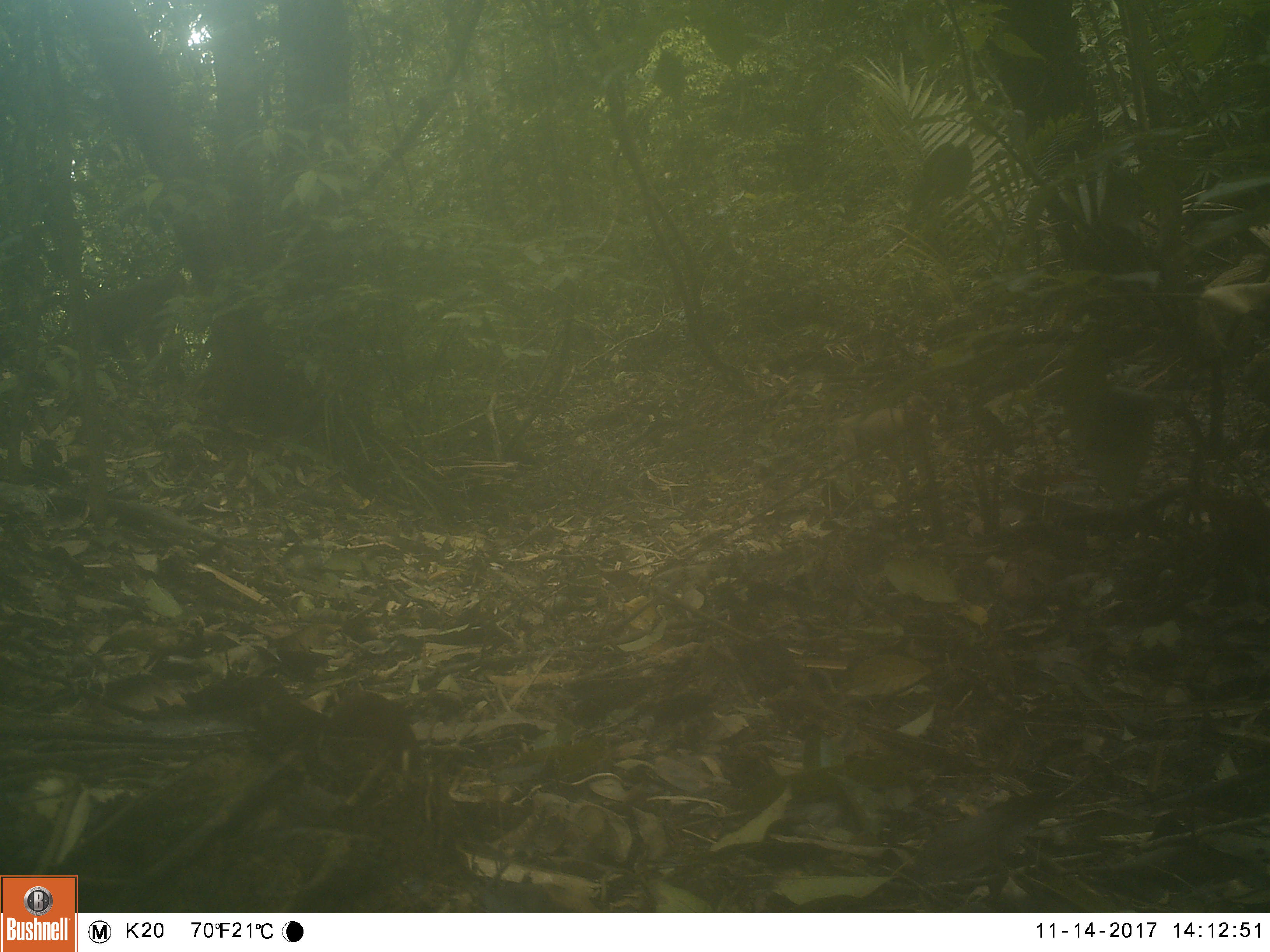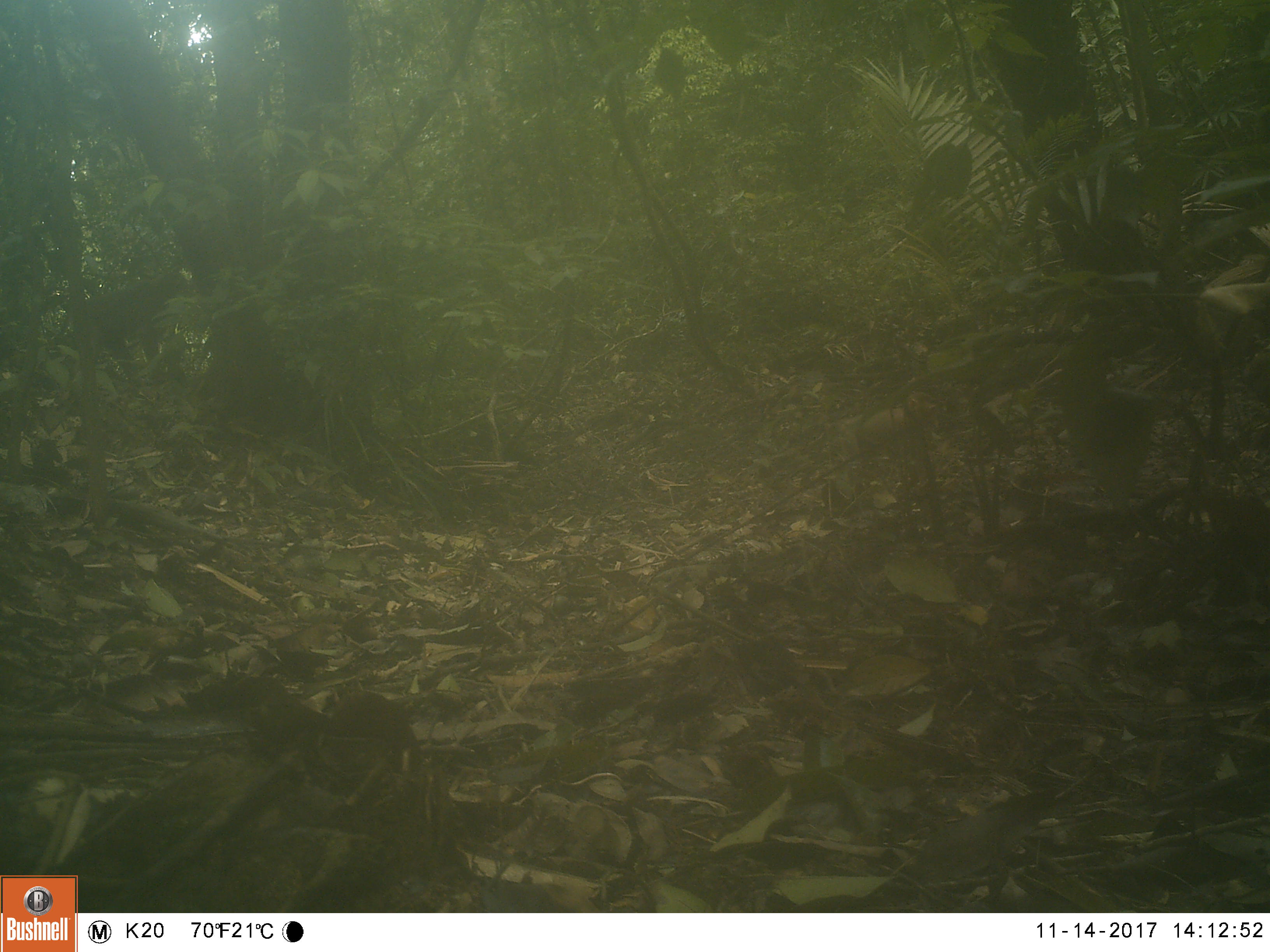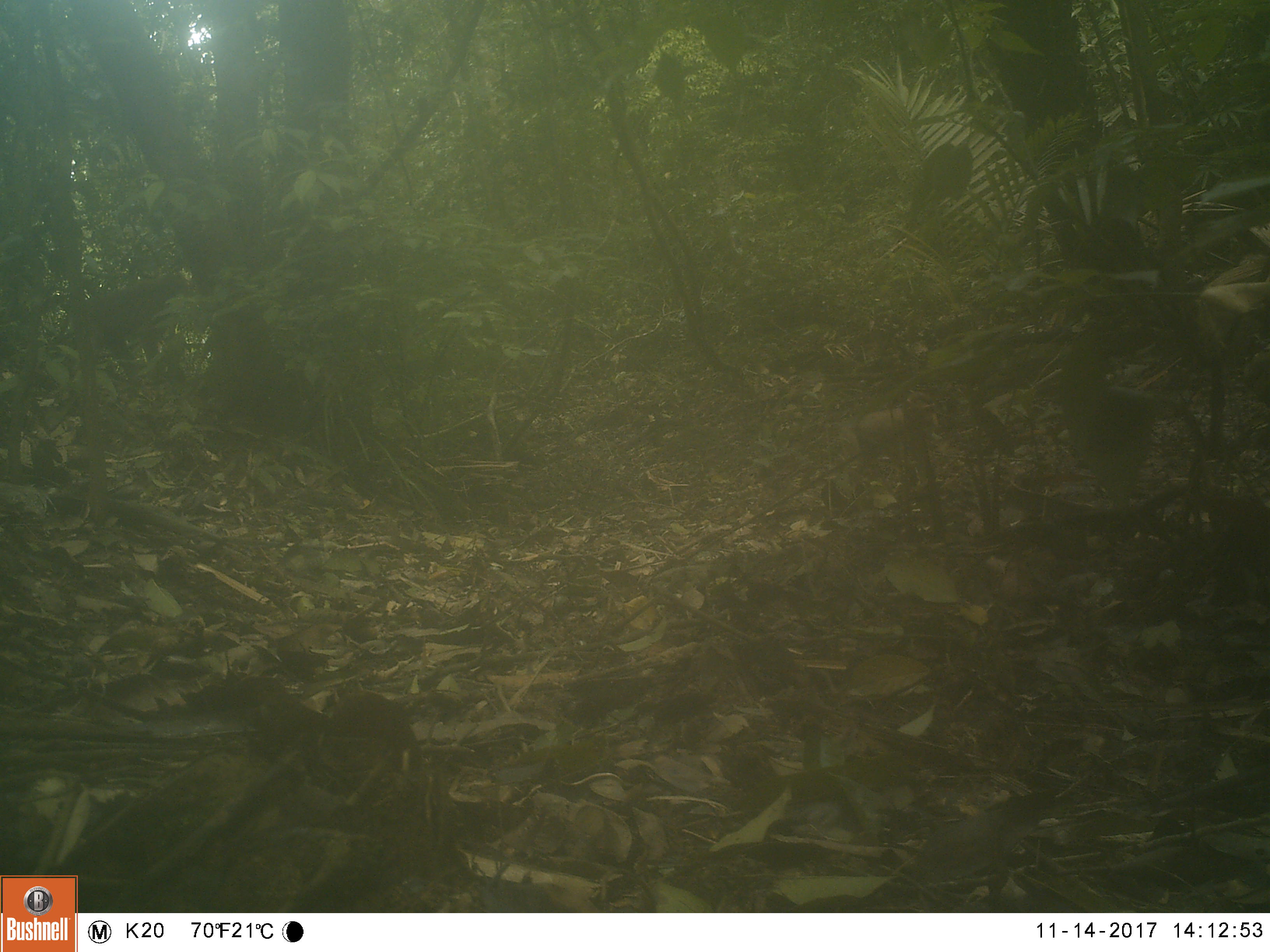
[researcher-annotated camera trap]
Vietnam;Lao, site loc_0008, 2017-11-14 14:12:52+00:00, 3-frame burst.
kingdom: Animalia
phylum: Chordata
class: Mammalia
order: Primates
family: Cercopithecidae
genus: Macaca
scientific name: Macaca nemestrina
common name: pig-tailed macaque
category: pig tailed macaque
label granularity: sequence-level